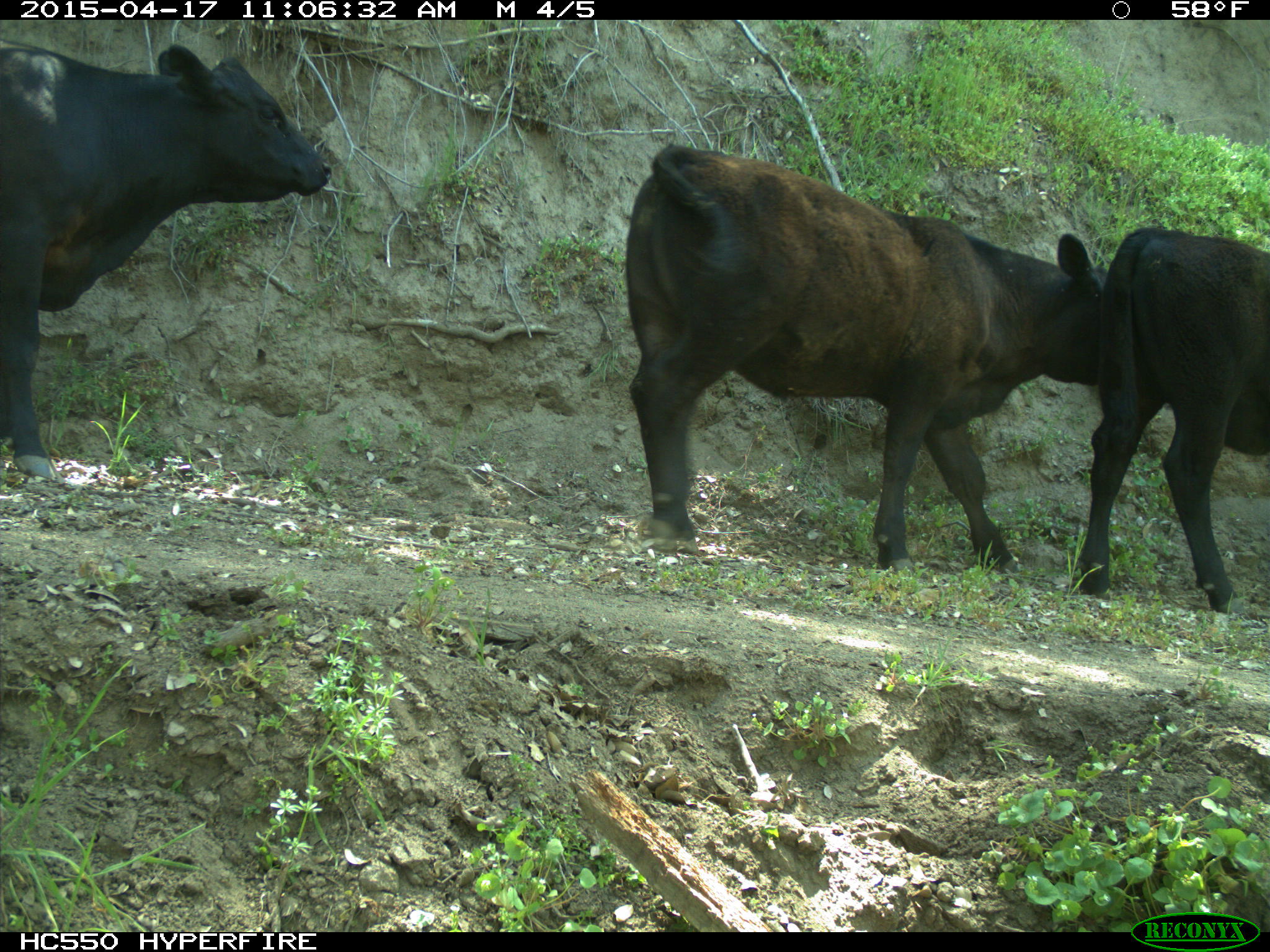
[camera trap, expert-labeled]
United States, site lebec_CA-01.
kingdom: Animalia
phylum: Chordata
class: Mammalia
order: Artiodactyla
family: Bovidae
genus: Bos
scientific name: Bos taurus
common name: domestic cow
Bos taurus (domestic cow).